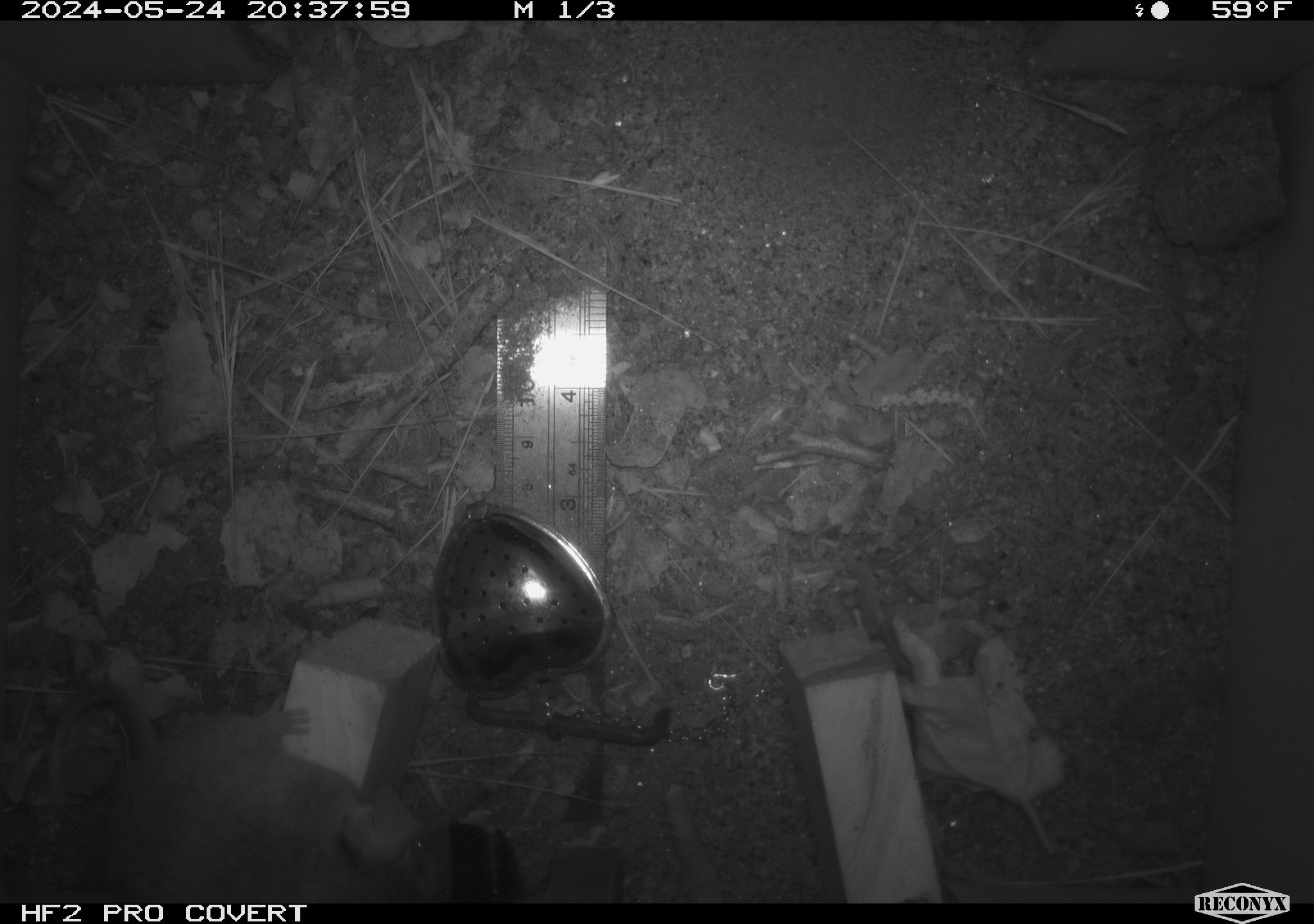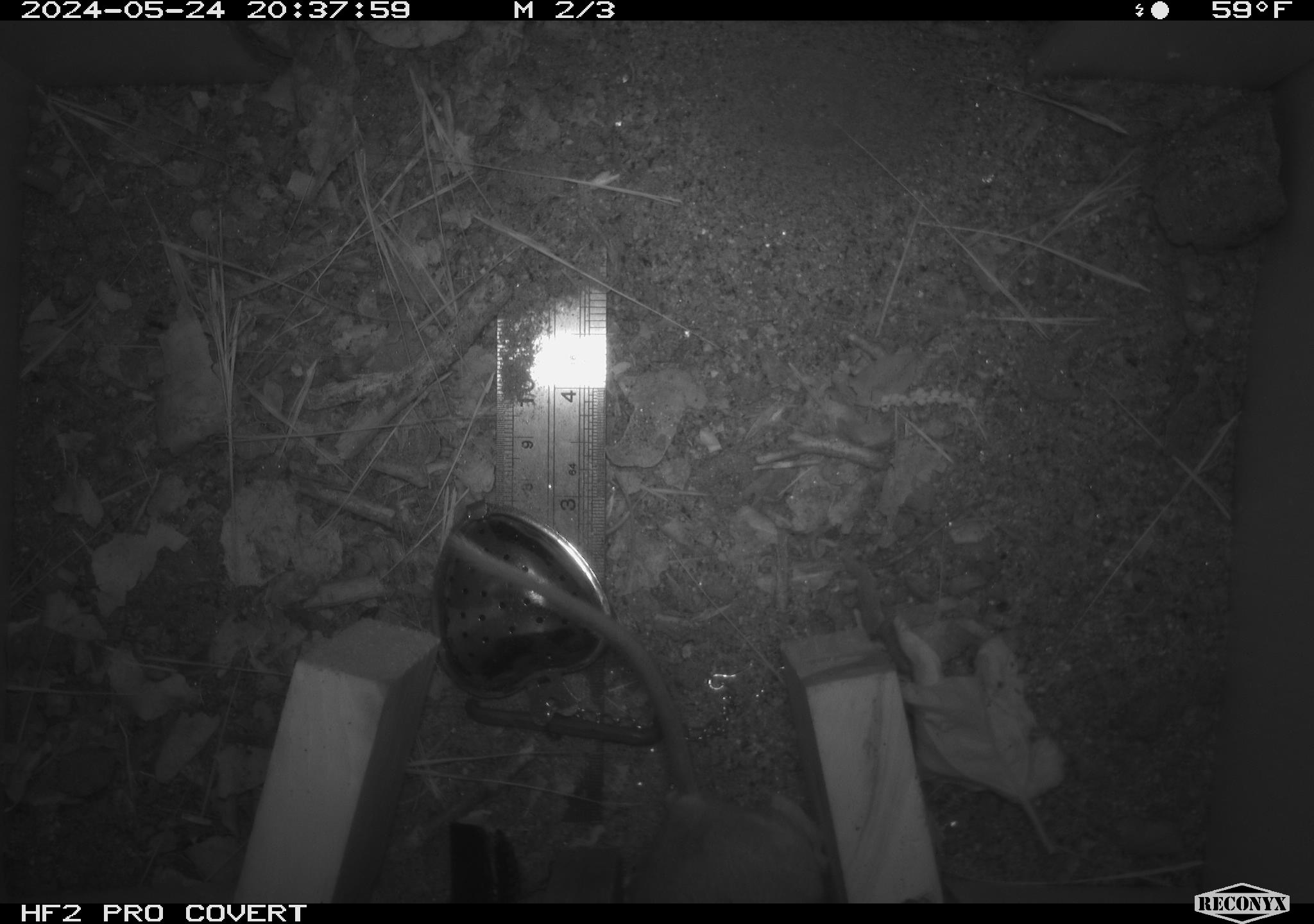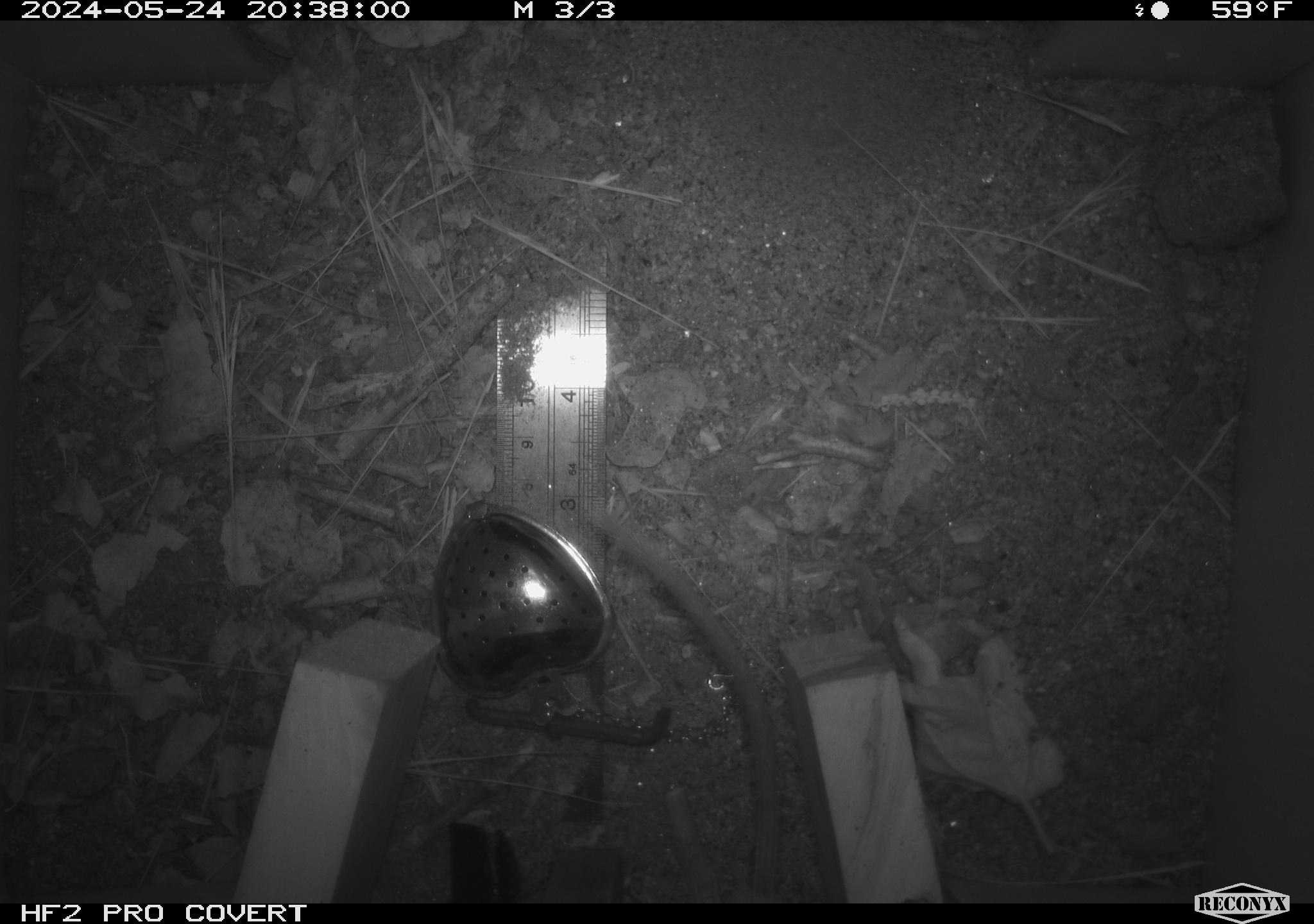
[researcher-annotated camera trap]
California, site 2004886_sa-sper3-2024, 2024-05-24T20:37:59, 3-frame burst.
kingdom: Animalia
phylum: Chordata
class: Mammalia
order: Rodentia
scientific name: Rodentia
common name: mouse species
Mouse species (Rodentia).